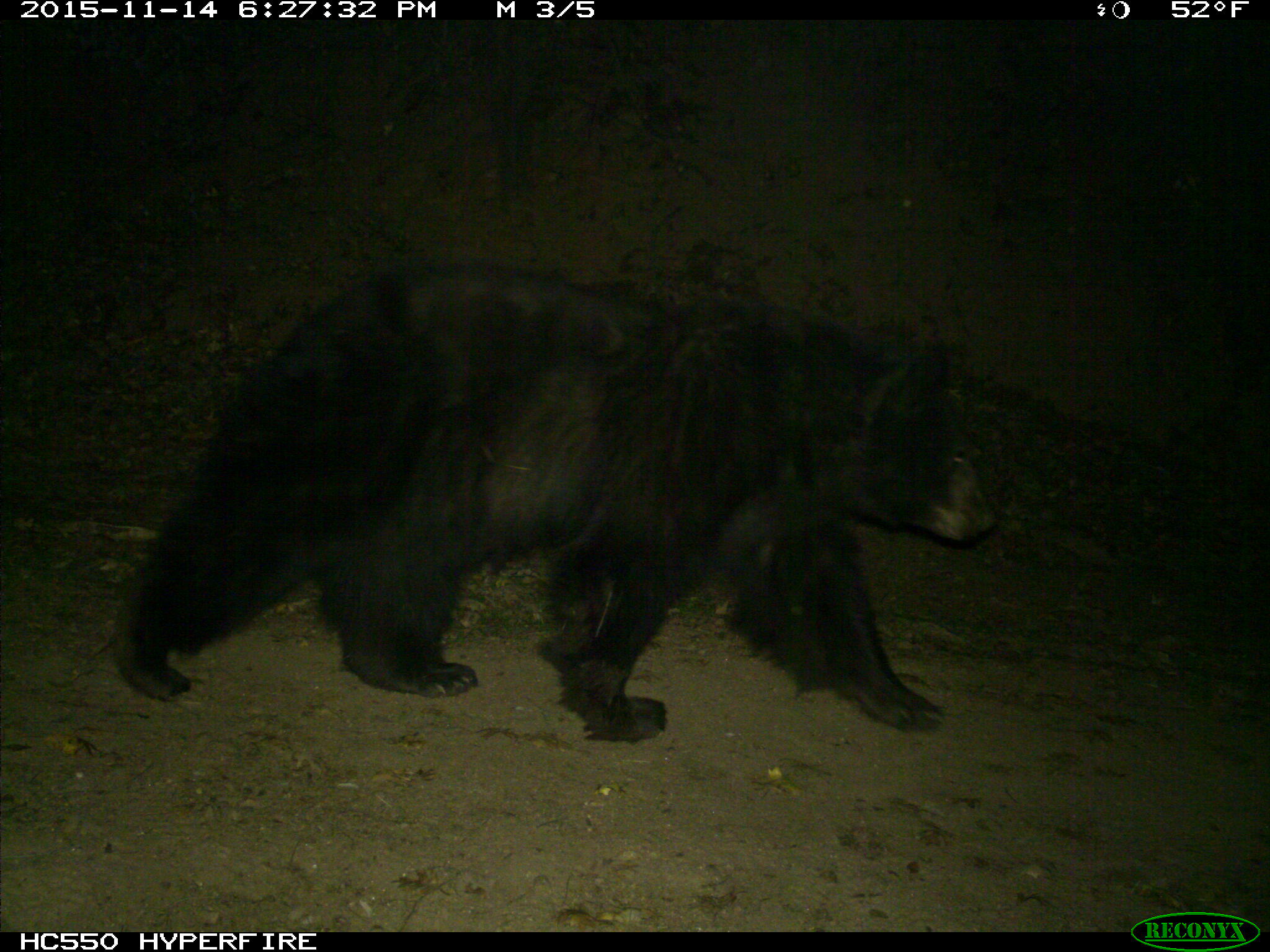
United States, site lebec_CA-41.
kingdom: Animalia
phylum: Chordata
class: Mammalia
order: Carnivora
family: Ursidae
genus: Ursus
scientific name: Ursus americanus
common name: american black bear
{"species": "Ursus americanus (american black bear)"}